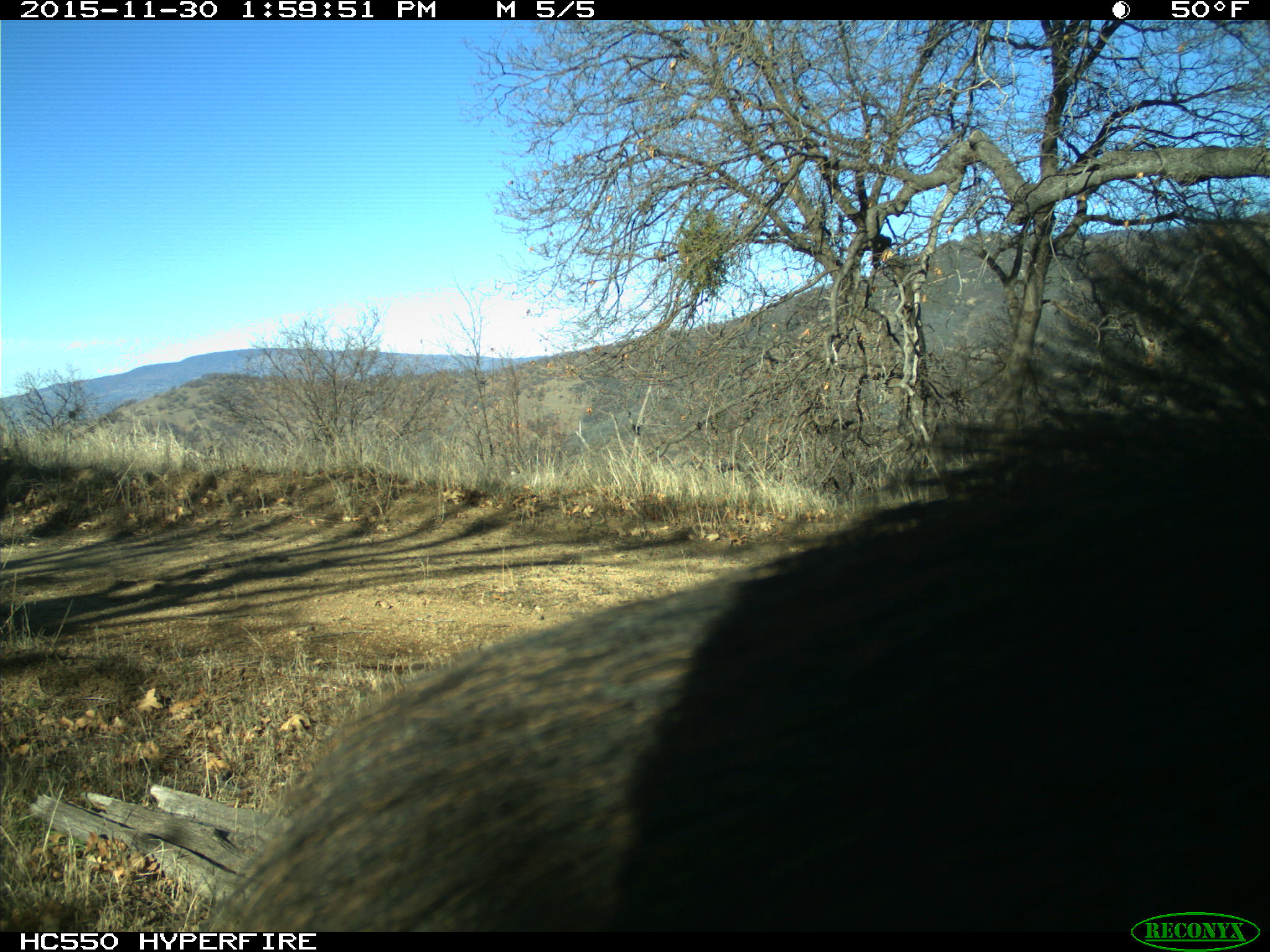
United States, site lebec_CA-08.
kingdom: Animalia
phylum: Chordata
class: Mammalia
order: Artiodactyla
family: Suidae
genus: Sus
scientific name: Sus scrofa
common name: wild boar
Sus scrofa (wild boar).